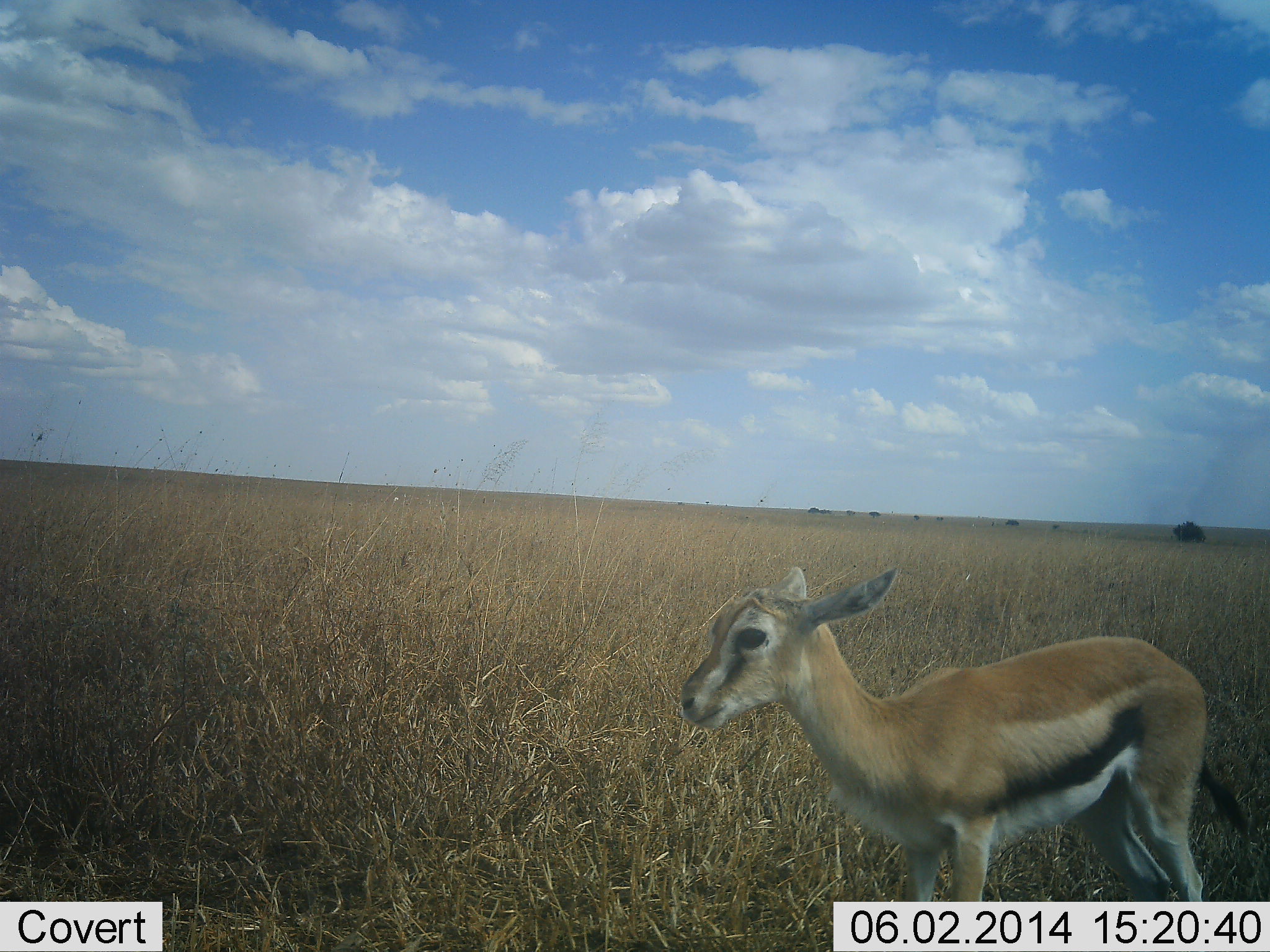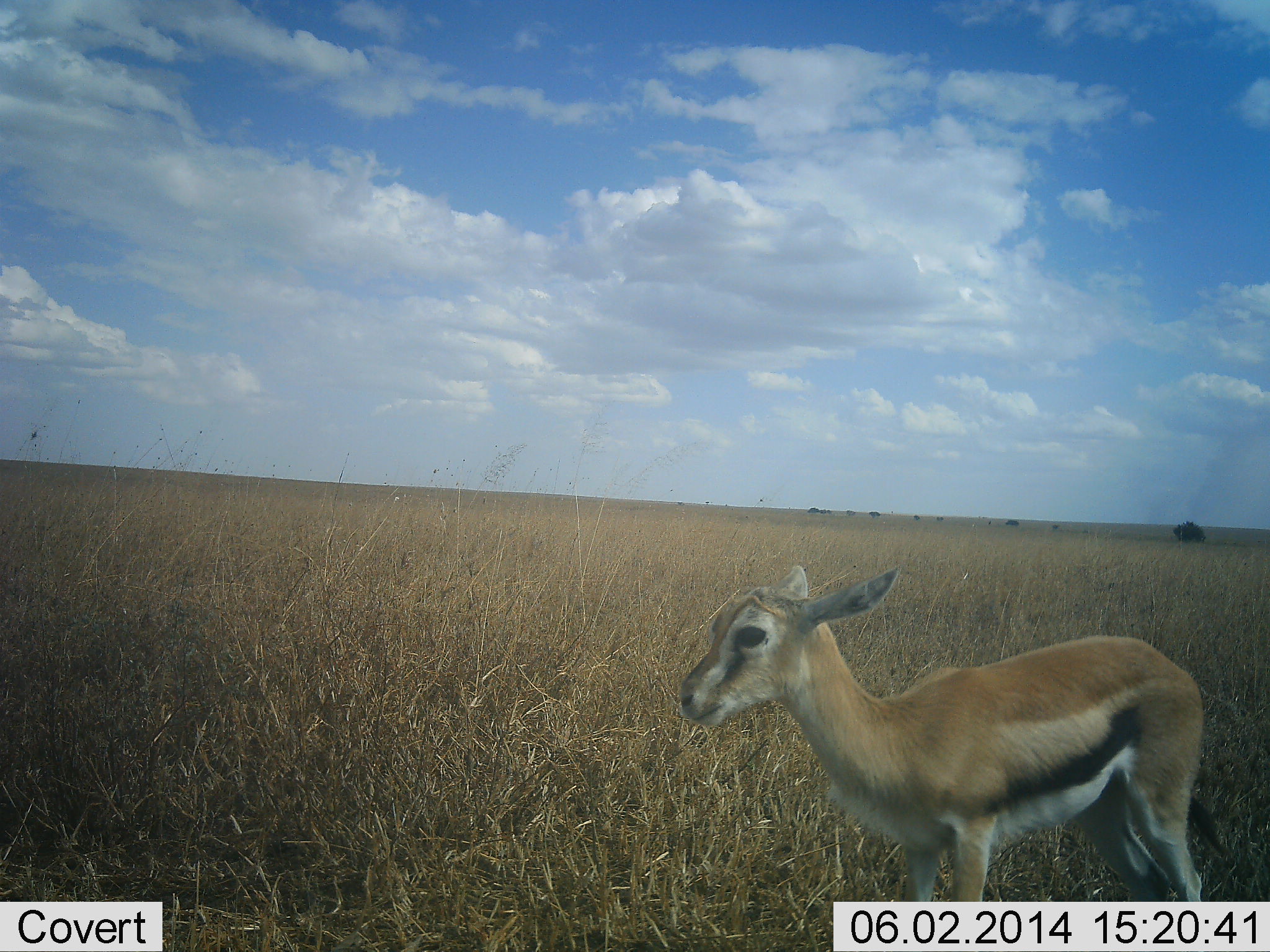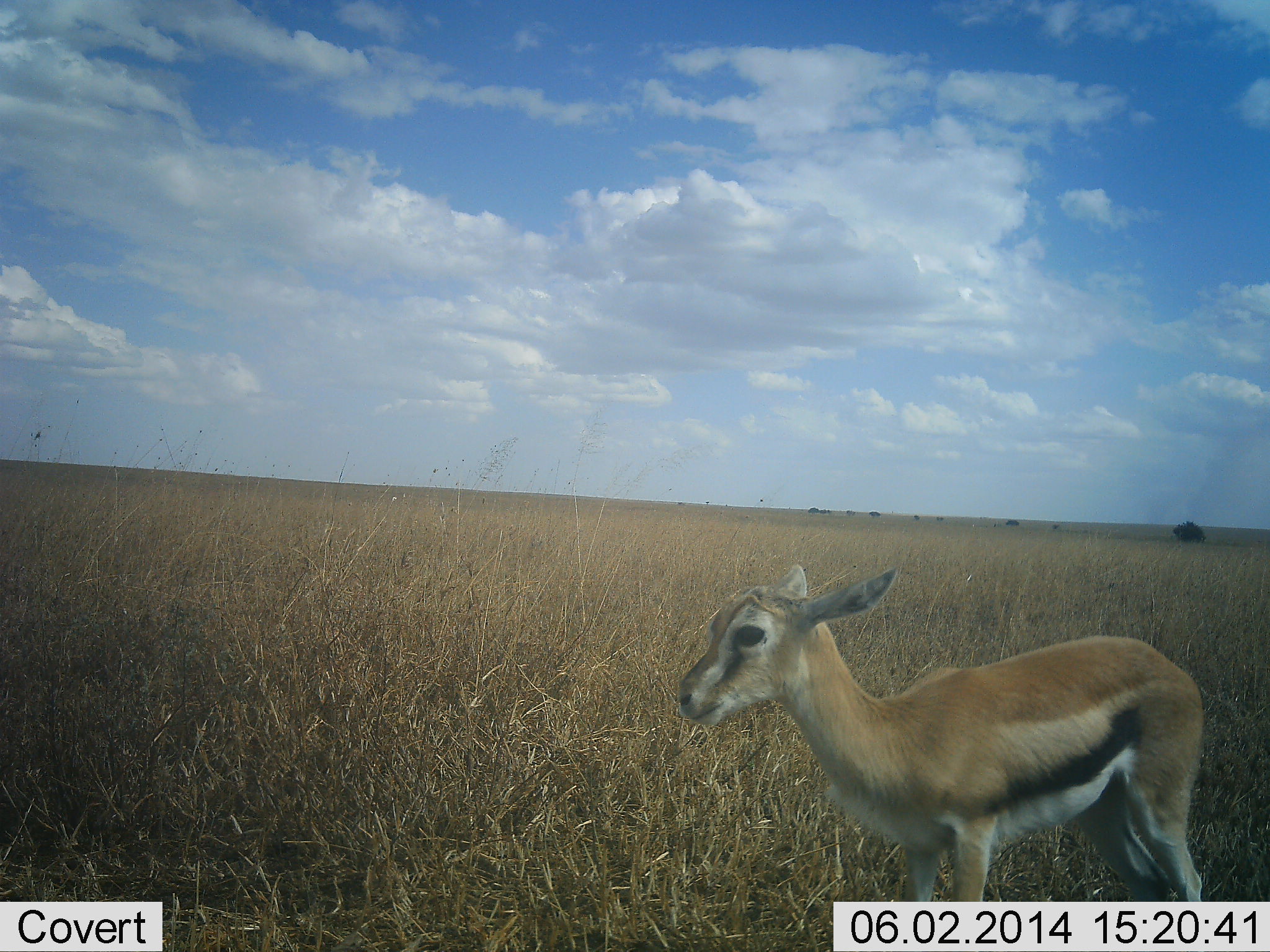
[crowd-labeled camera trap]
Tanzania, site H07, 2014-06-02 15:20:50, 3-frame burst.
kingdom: Animalia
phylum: Chordata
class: Mammalia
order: Artiodactyla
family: Bovidae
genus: Eudorcas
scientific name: Eudorcas thomsonii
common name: thomson's gazelle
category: gazellethomsons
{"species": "gazellethomsons (thomson's gazelle) (Eudorcas thomsonii)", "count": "1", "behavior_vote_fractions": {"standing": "100%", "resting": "0%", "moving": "0%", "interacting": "0%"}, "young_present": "20%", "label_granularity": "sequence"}